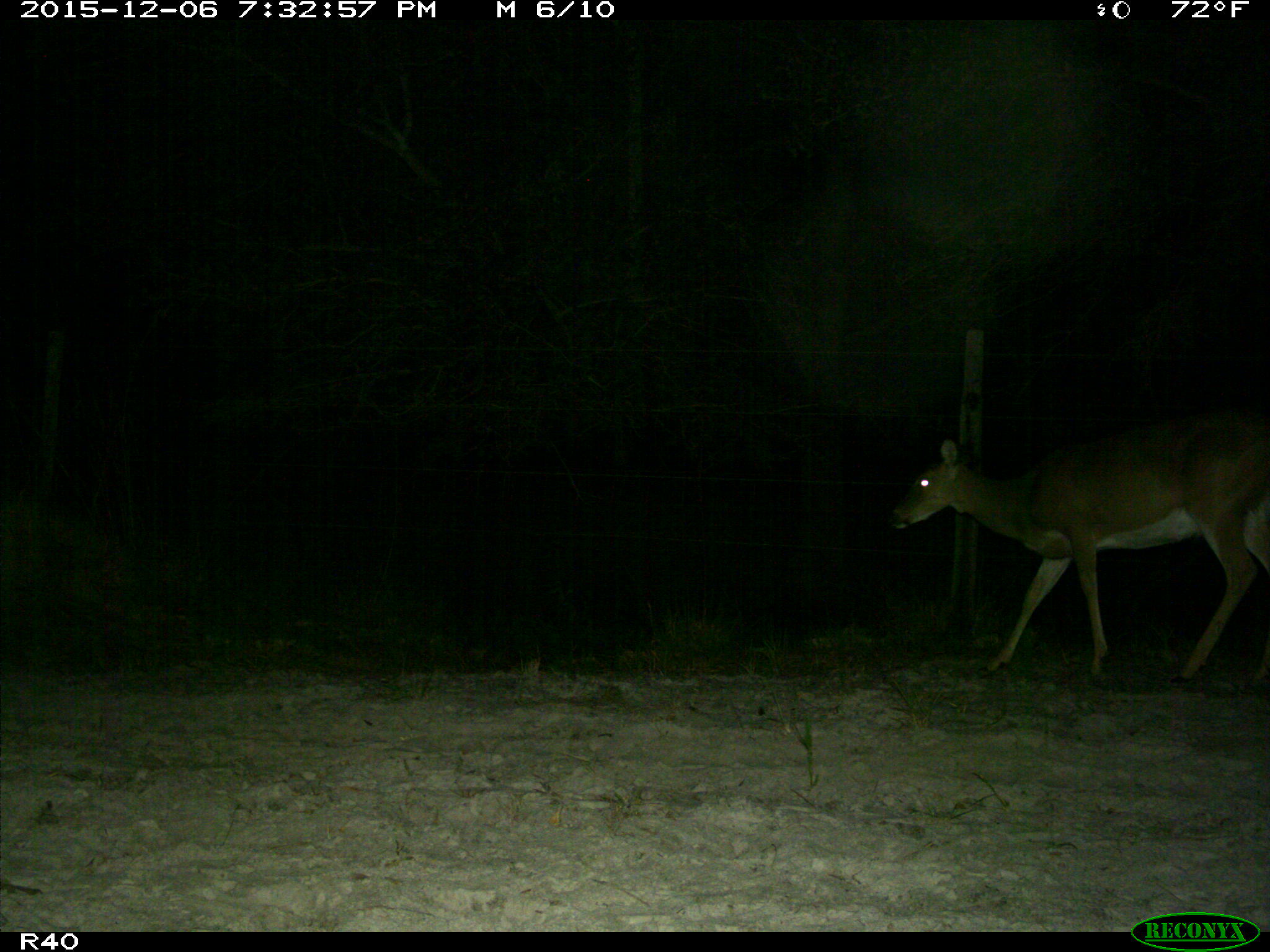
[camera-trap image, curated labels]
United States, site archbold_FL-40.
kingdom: Animalia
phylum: Chordata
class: Mammalia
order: Artiodactyla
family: Cervidae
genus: Odocoileus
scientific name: Odocoileus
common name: deer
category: unidentified deer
Unidentified deer (deer) (Odocoileus).